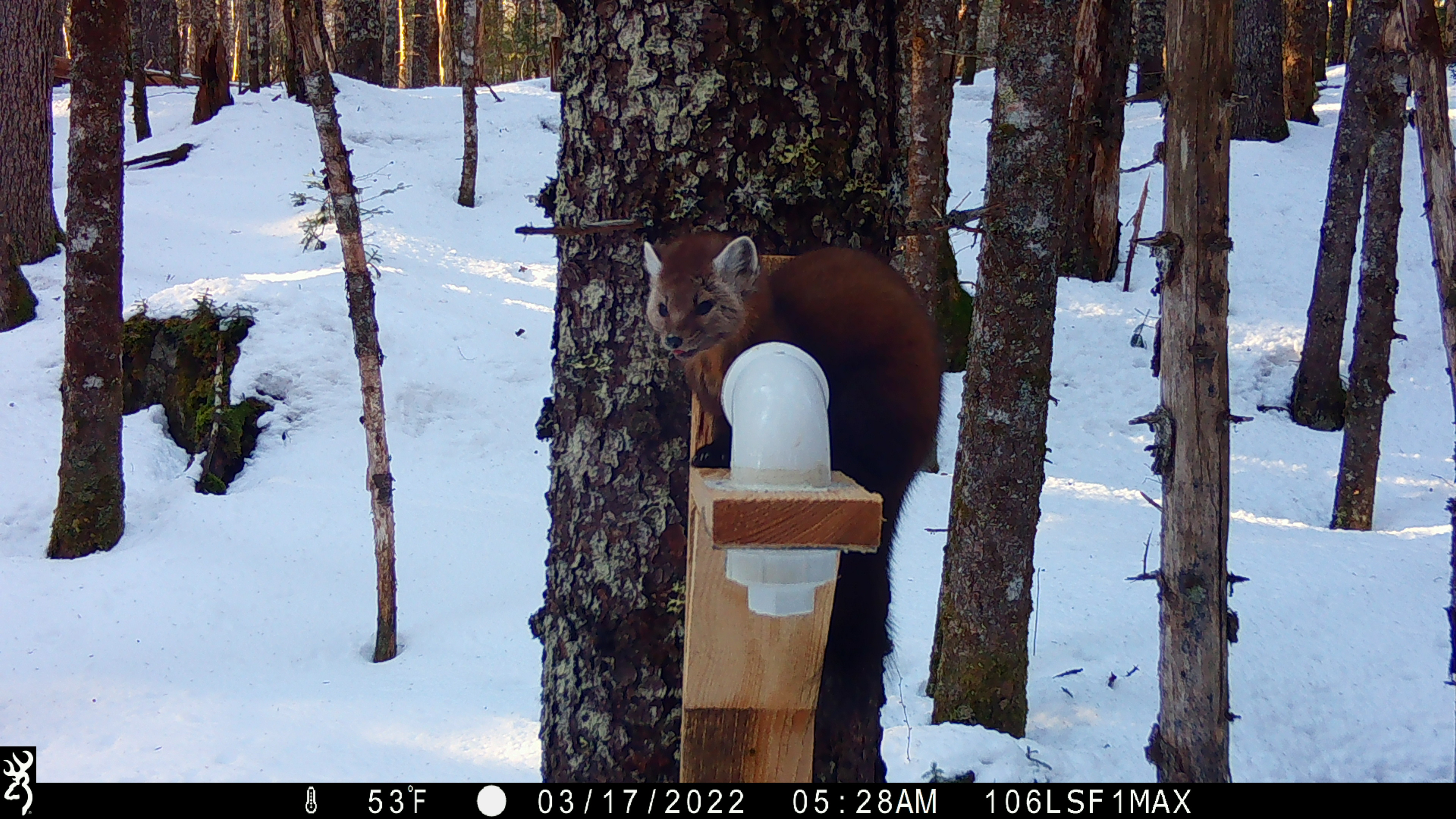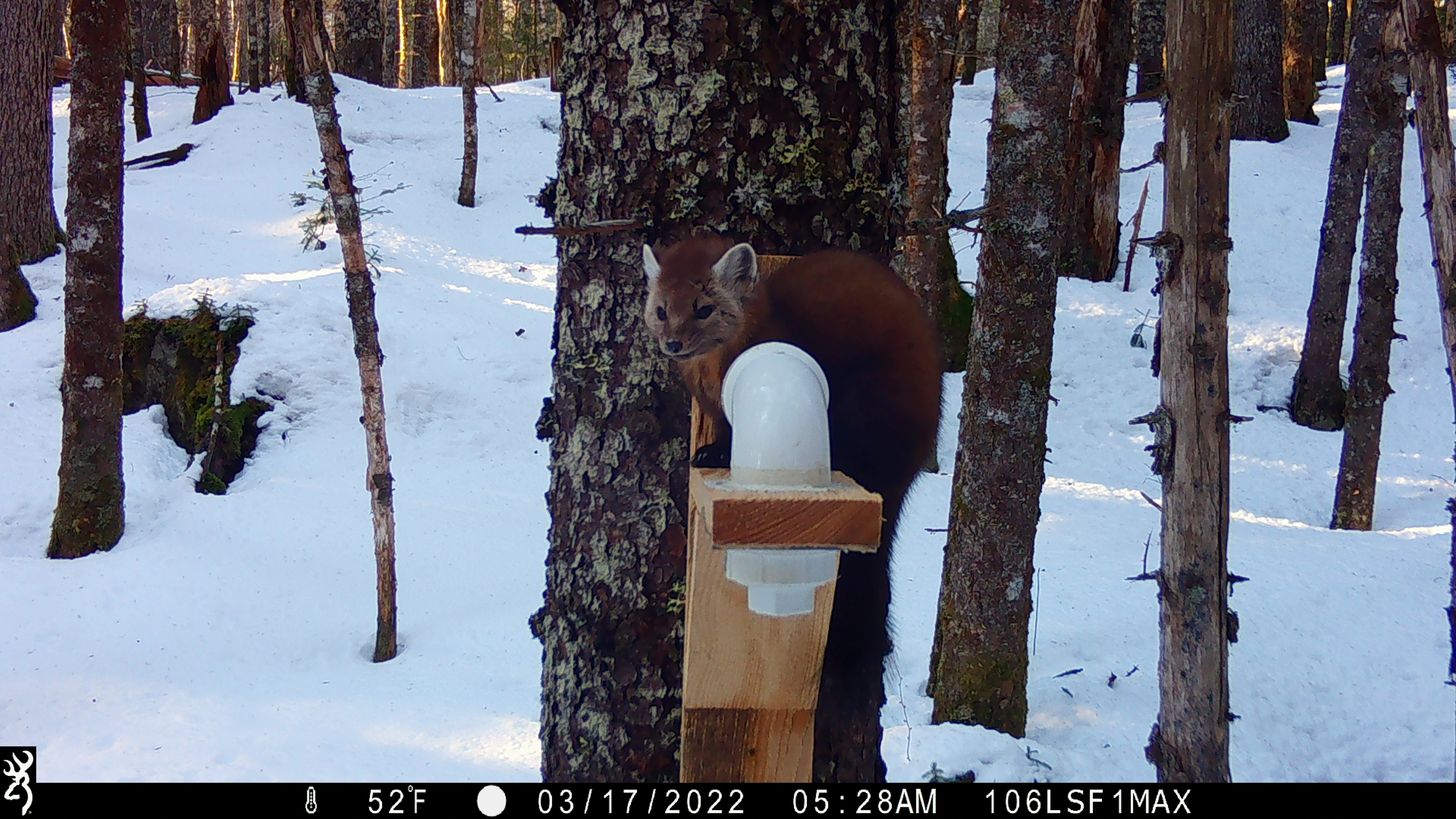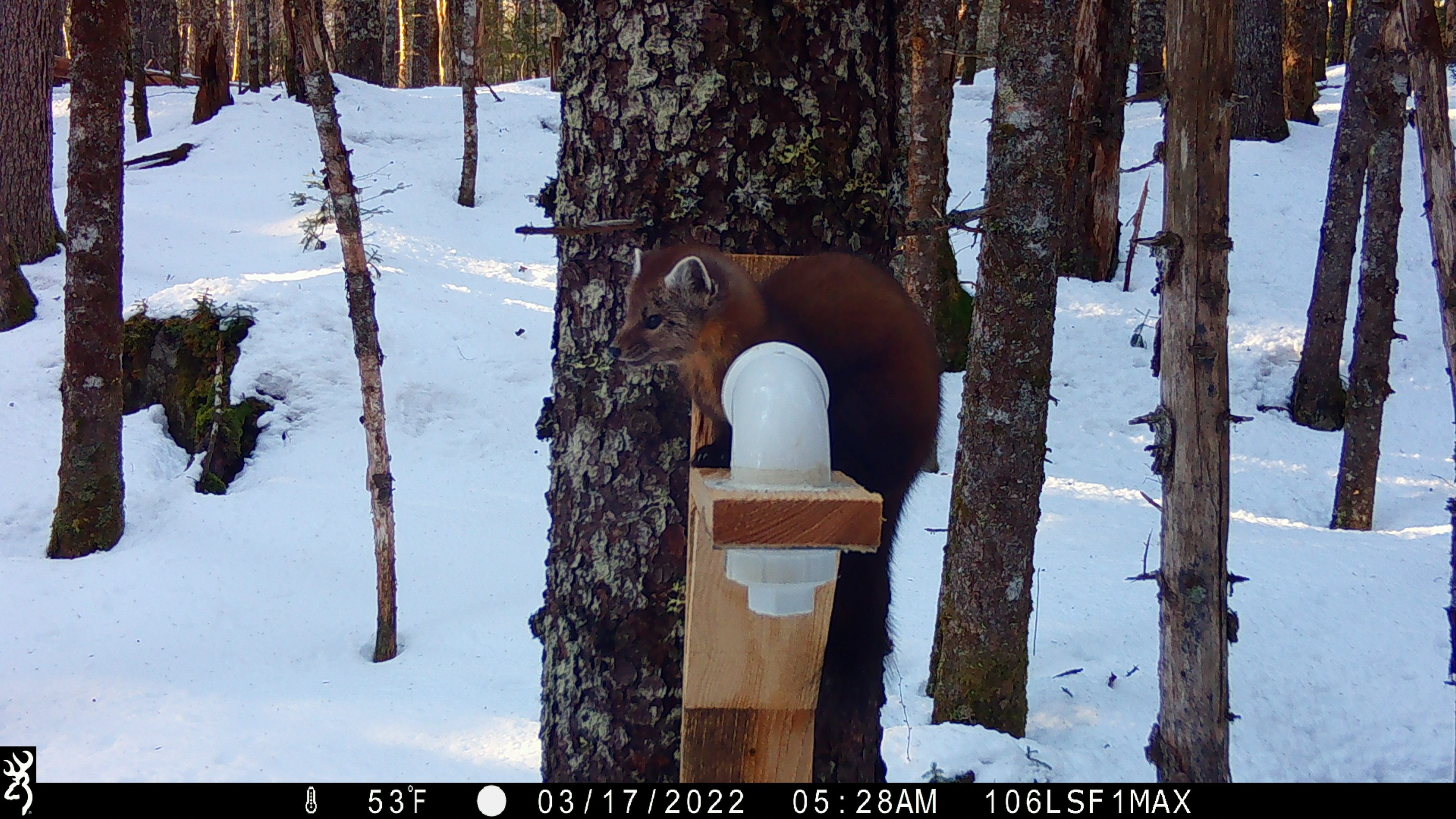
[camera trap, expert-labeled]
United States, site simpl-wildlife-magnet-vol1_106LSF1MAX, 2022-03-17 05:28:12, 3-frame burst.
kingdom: Animalia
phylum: Chordata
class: Mammalia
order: Carnivora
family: Mustelidae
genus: Martes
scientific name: Martes americana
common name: american marten